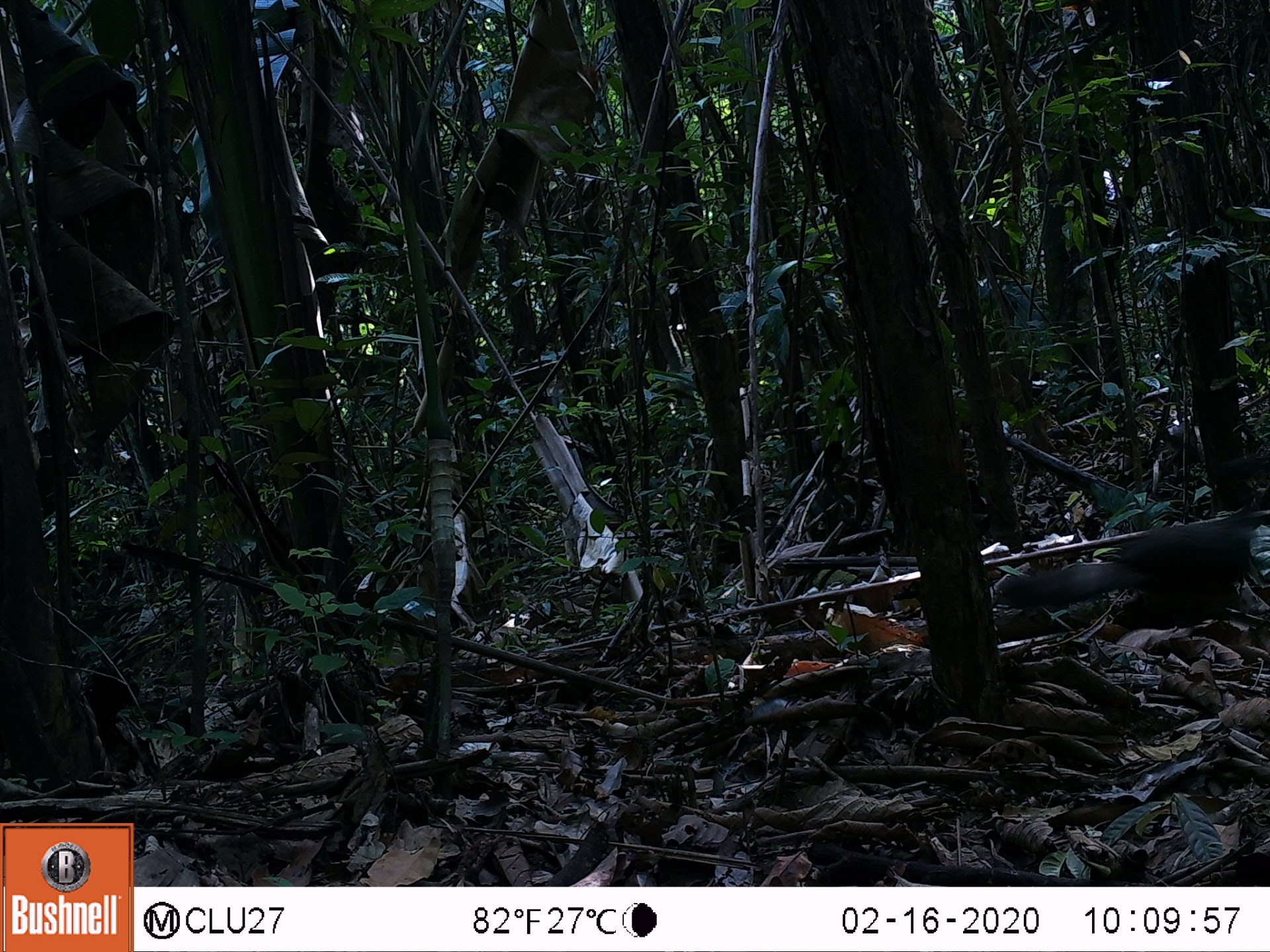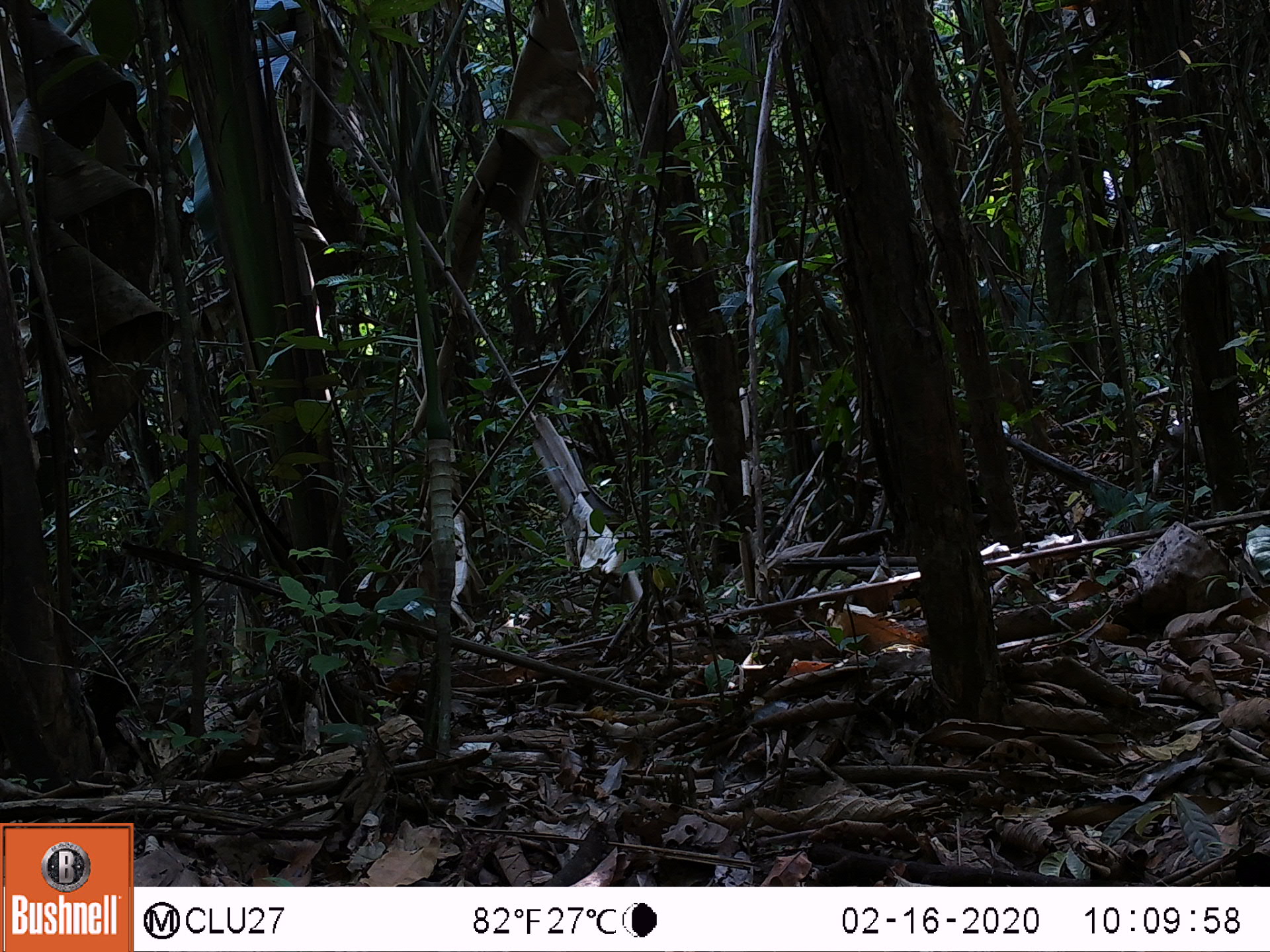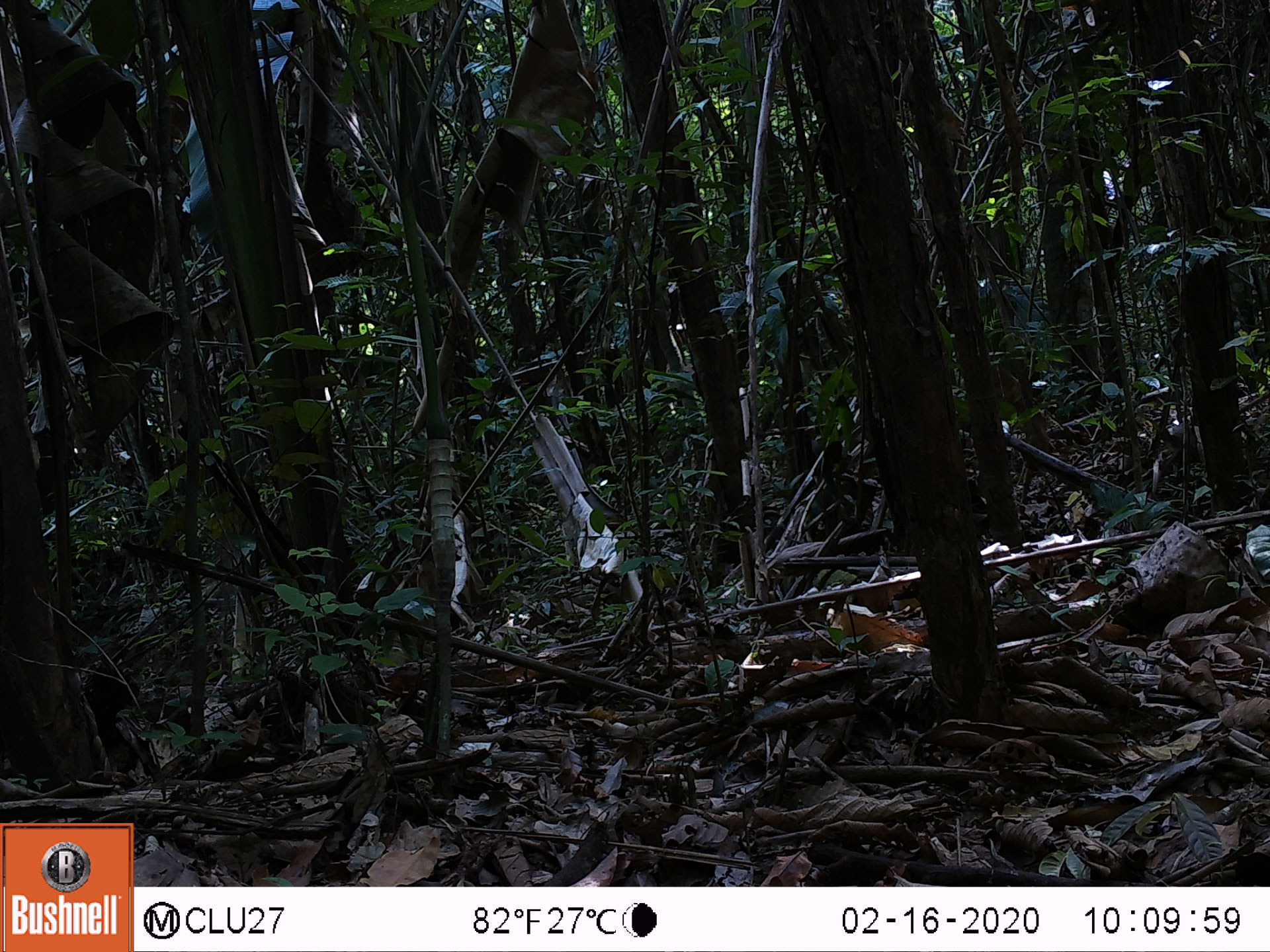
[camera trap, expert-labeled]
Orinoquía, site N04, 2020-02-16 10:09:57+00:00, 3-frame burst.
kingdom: Animalia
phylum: Chordata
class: Aves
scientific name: Aves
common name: bird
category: unknown bird